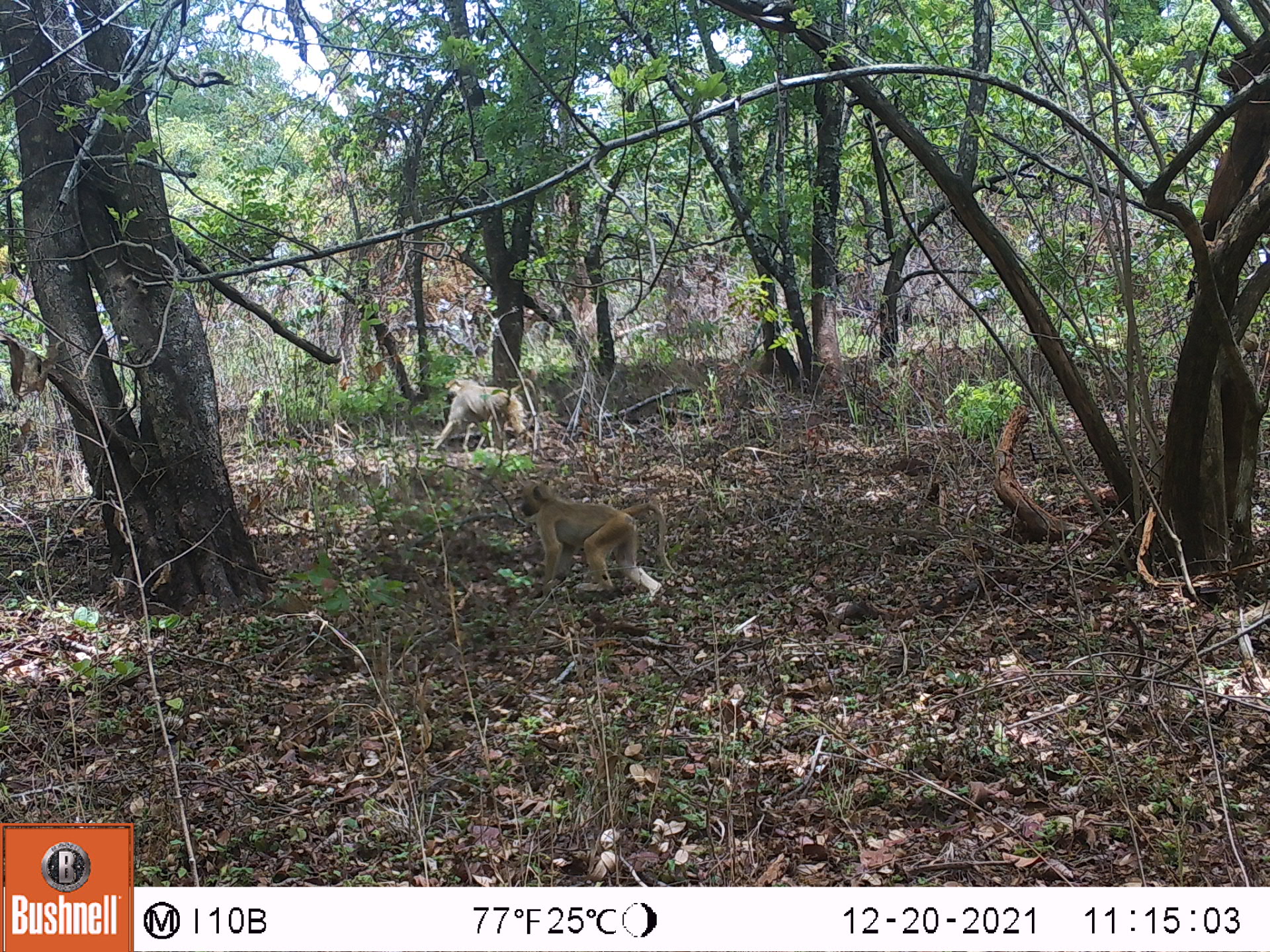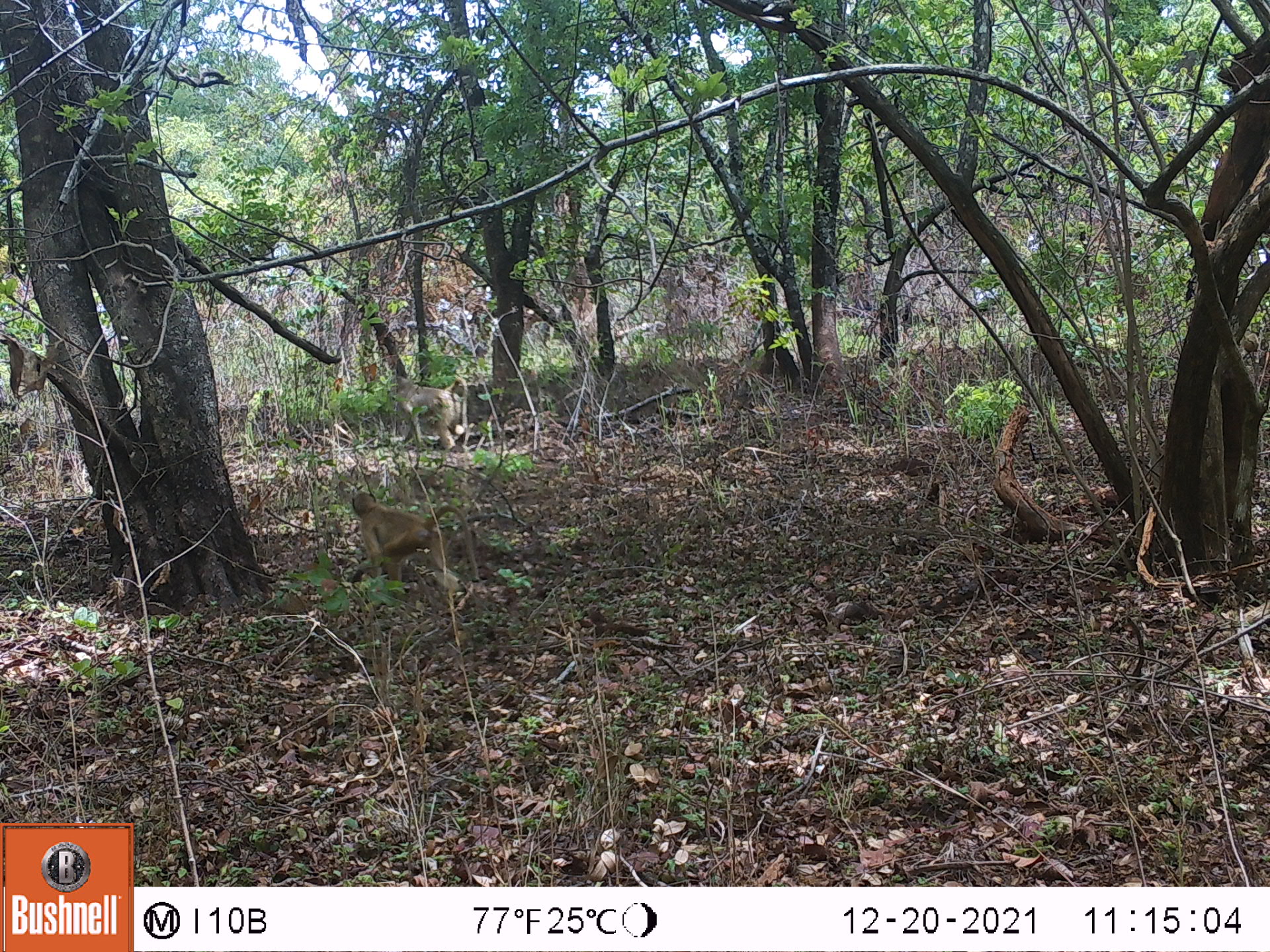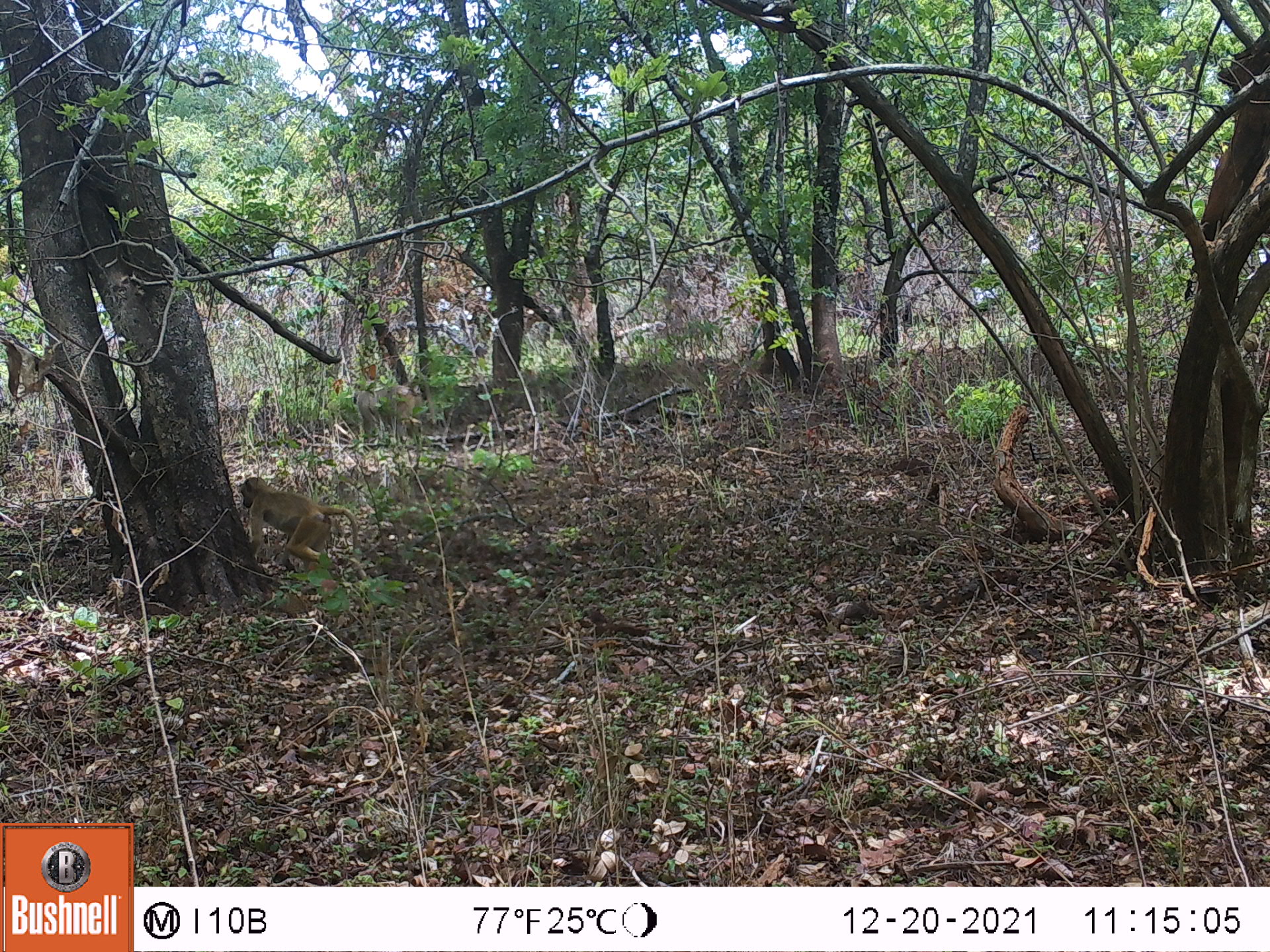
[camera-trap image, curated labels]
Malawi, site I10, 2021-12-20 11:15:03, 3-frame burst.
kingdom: Animalia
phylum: Chordata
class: Mammalia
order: Primates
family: Cercopithecidae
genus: Papio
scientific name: Papio cynocephalus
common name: yellow baboon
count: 2